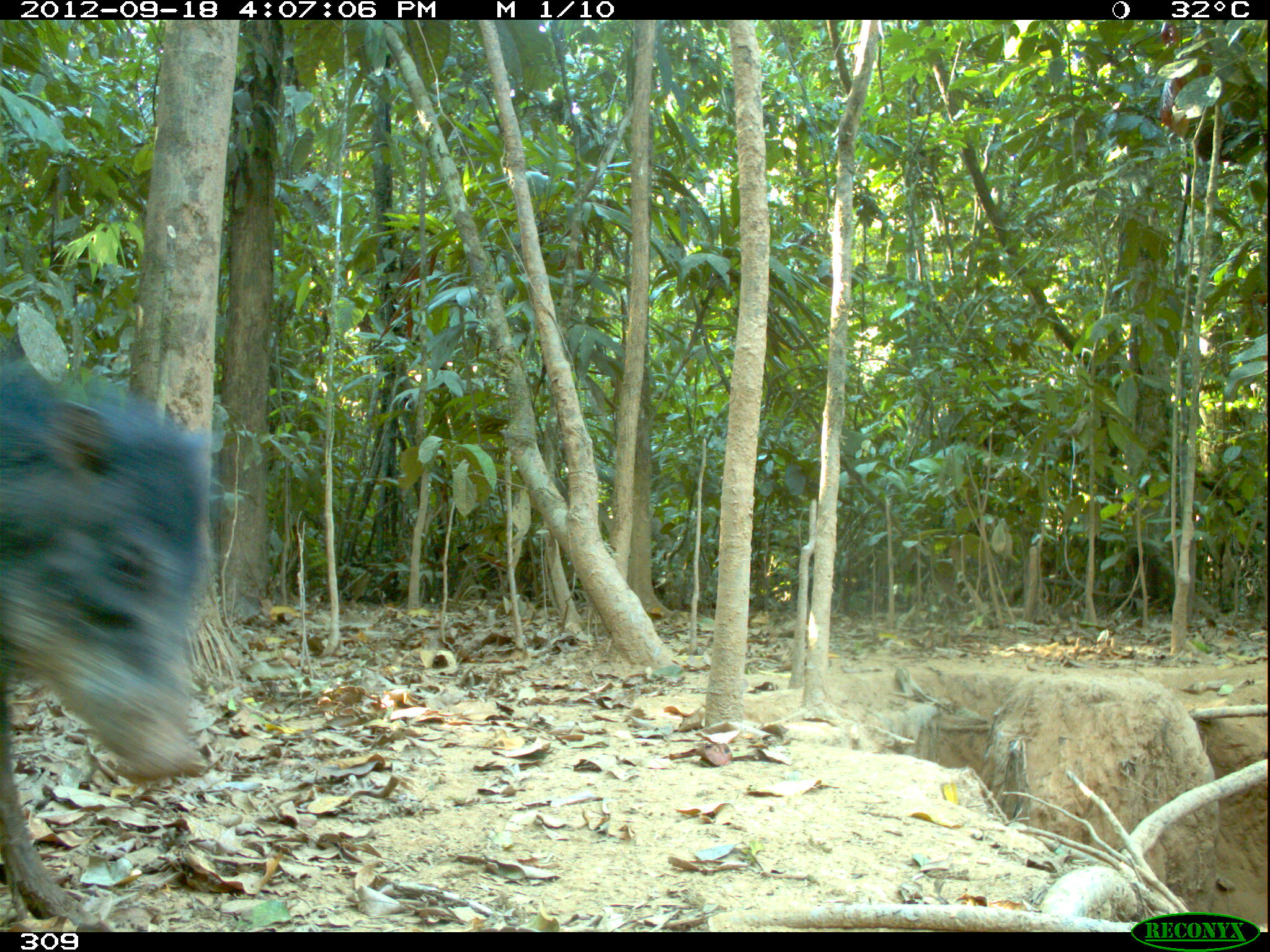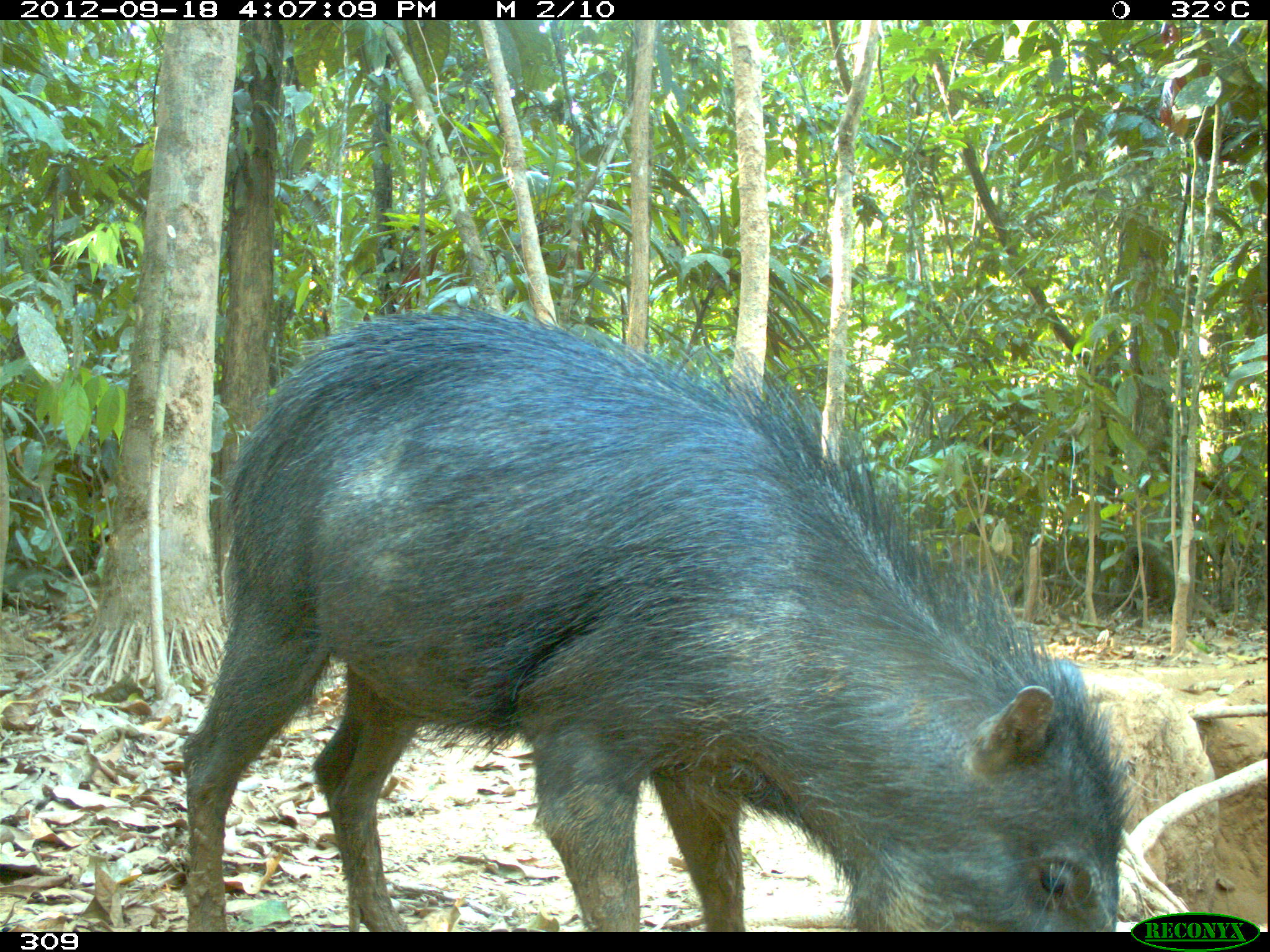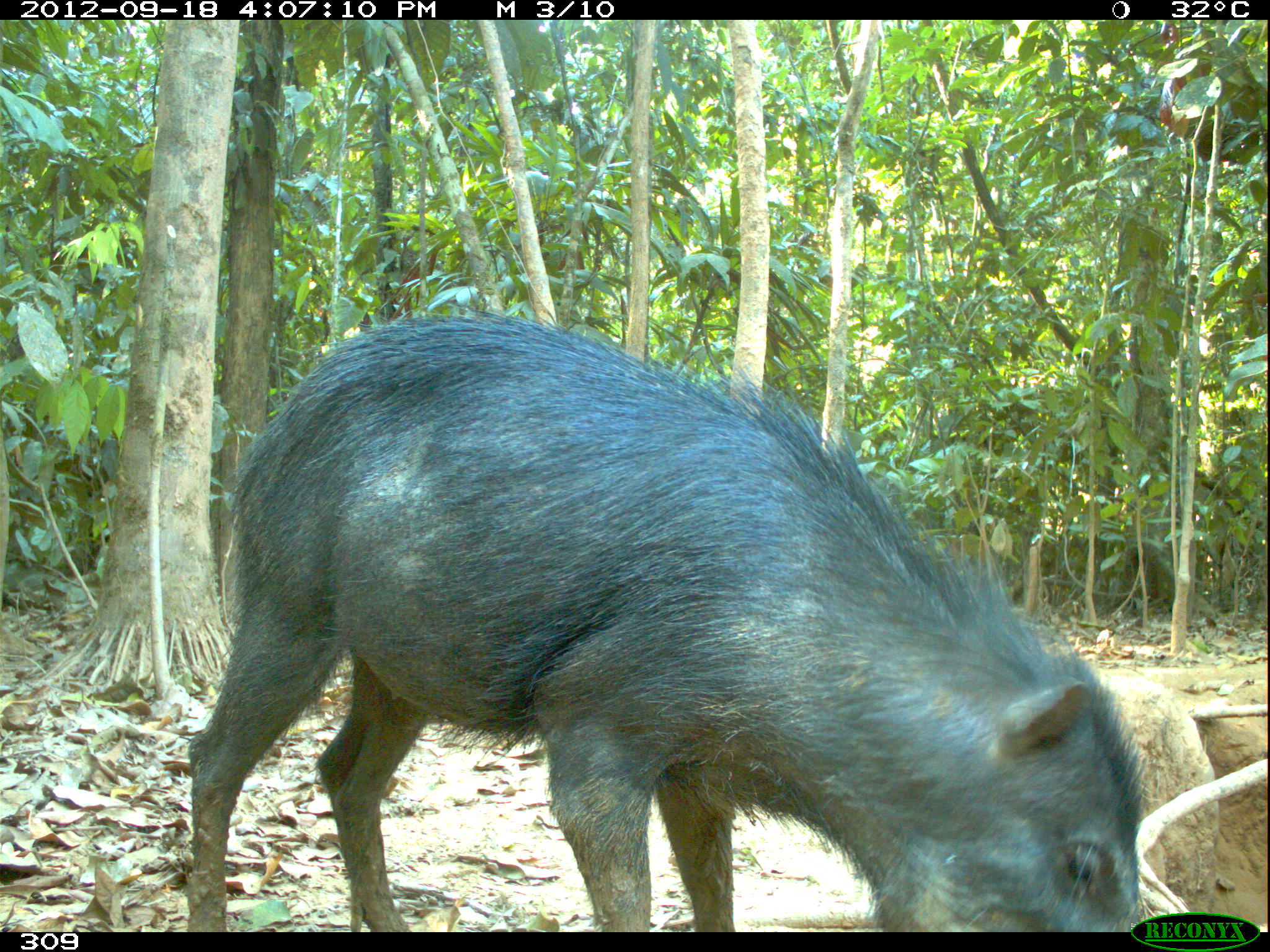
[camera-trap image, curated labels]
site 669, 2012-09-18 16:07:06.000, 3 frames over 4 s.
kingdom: Animalia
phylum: Chordata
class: Mammalia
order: Artiodactyla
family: Tayassuidae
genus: Tayassu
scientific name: Tayassu pecari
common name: white-lipped peccary